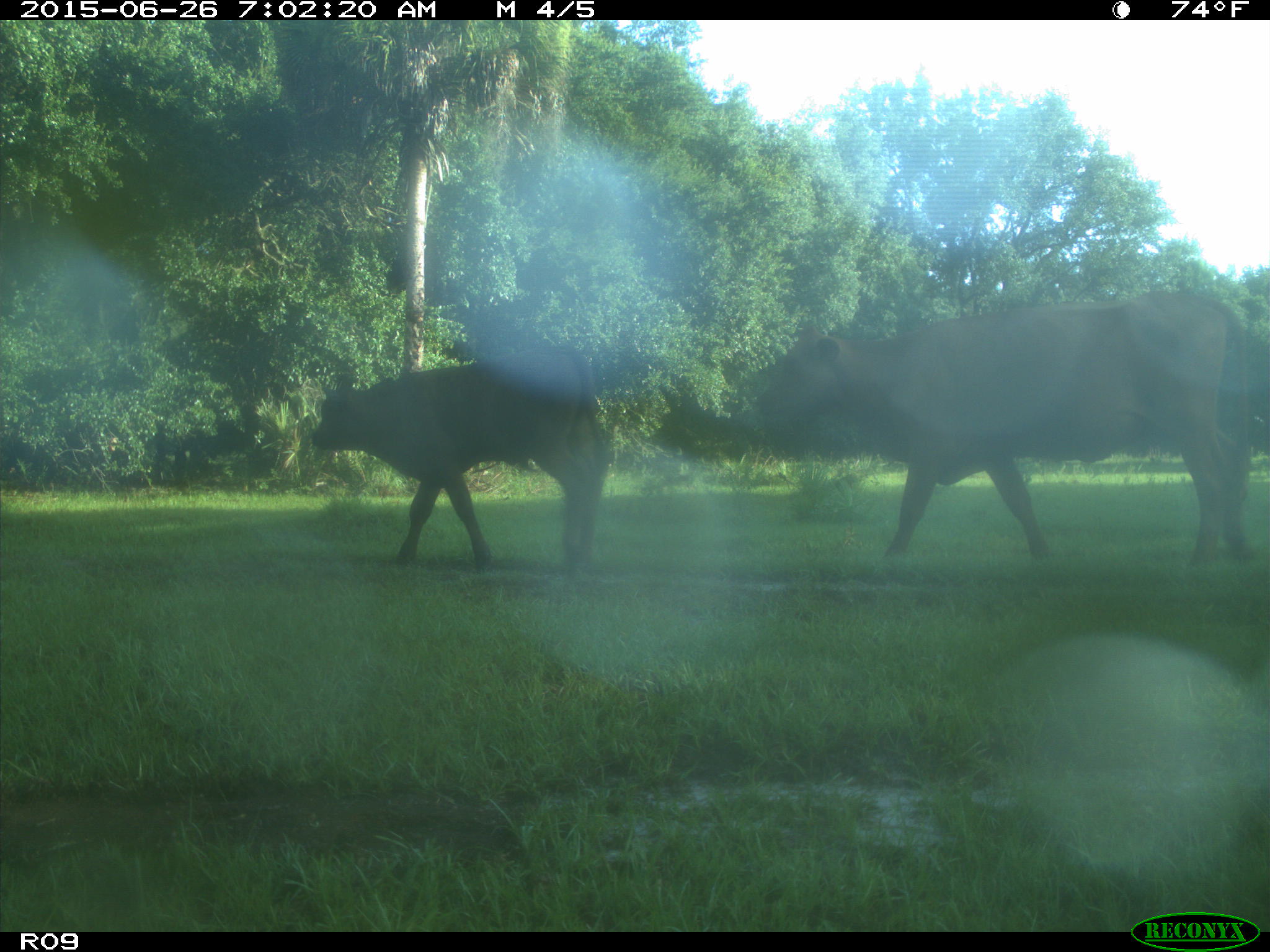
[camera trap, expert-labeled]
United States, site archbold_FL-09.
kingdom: Animalia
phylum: Chordata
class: Mammalia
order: Artiodactyla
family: Bovidae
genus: Bos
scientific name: Bos taurus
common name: domestic cow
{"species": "Bos taurus (domestic cow)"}